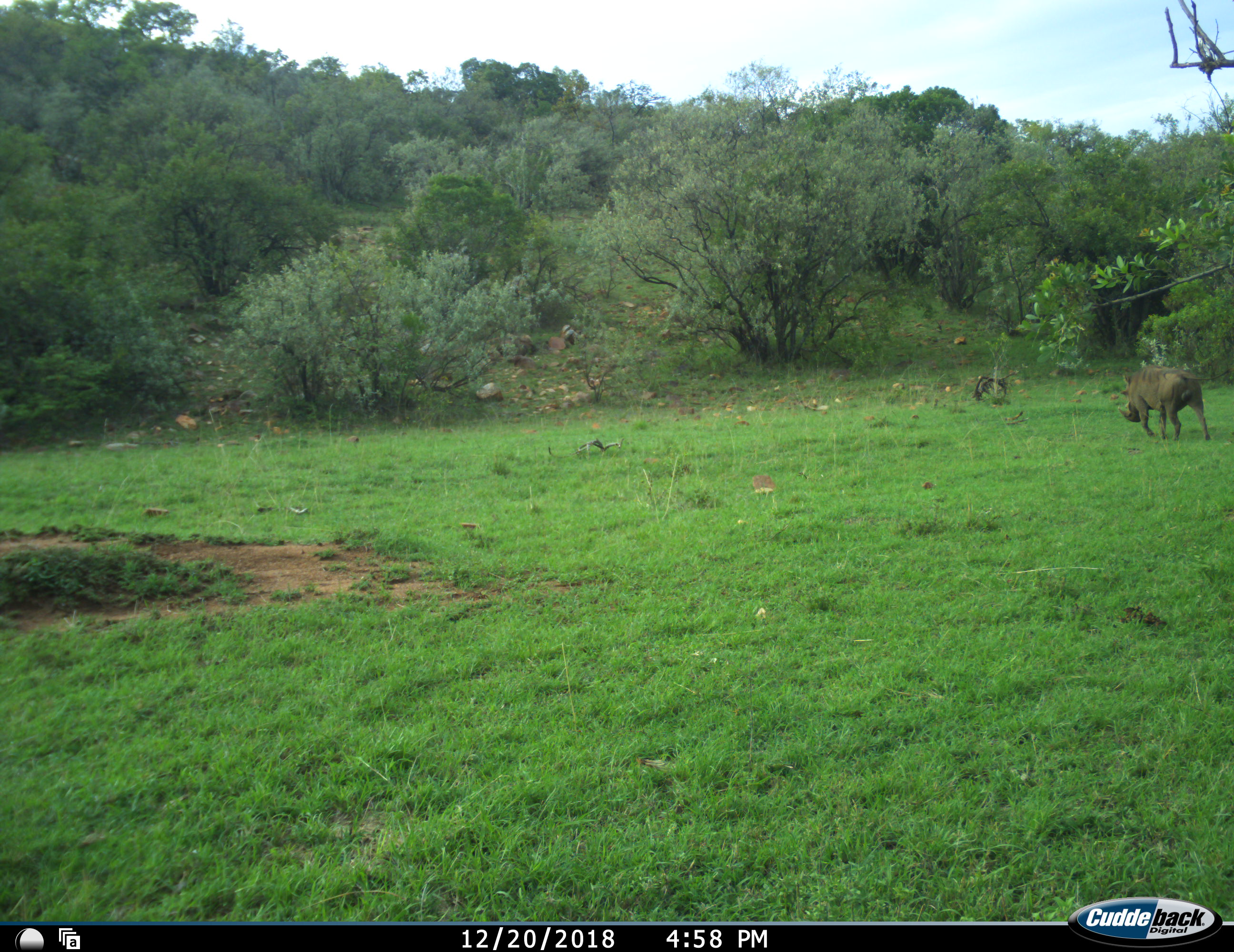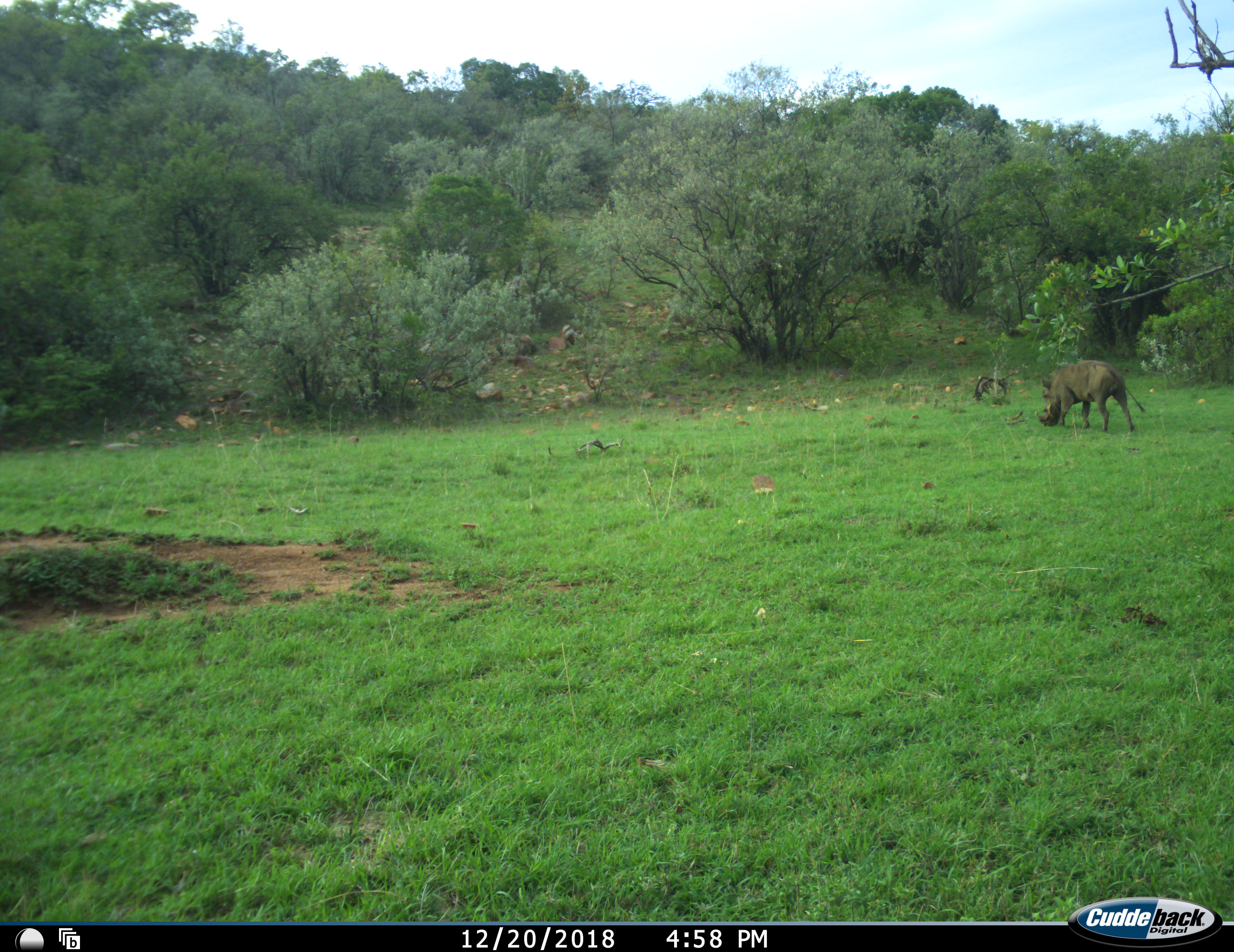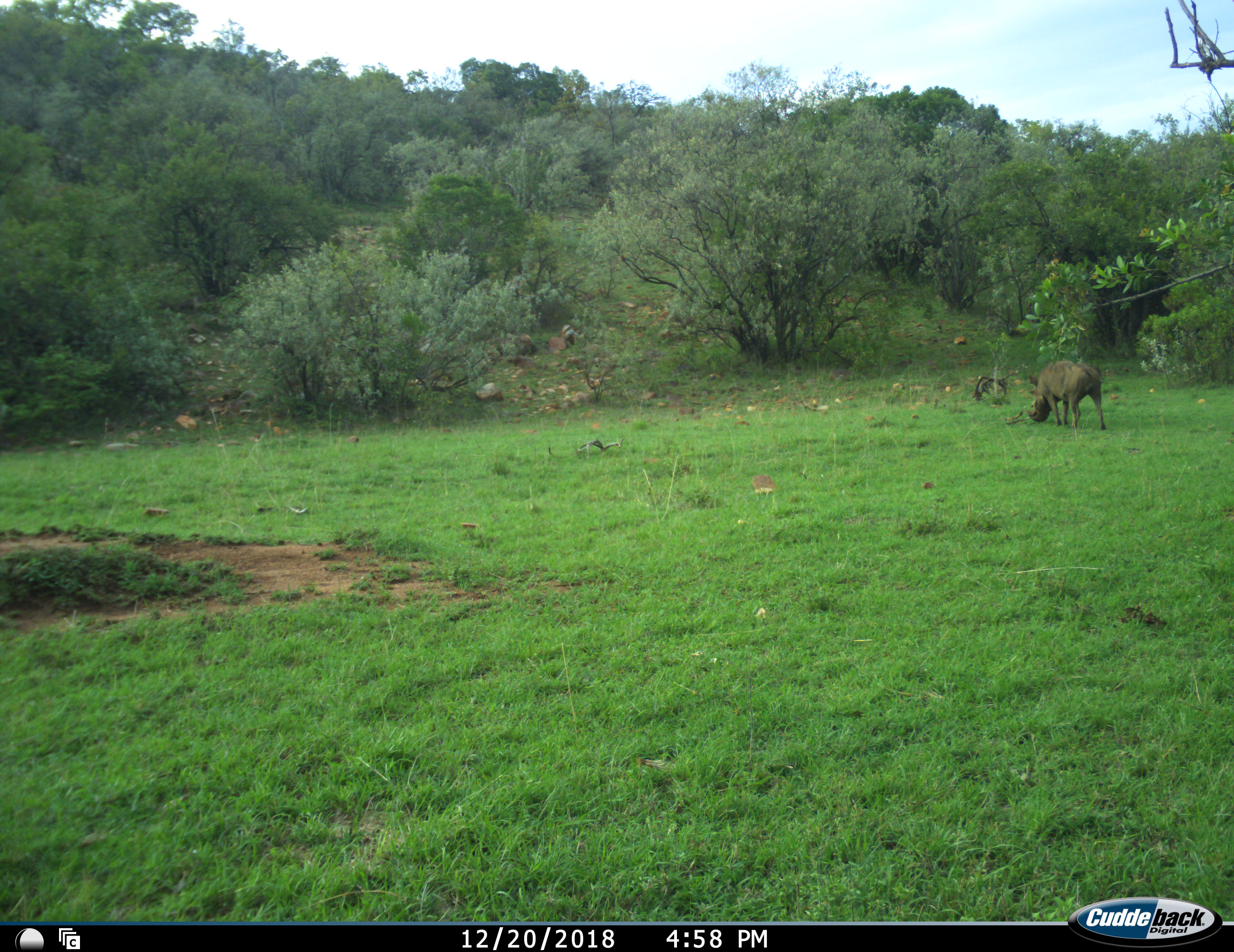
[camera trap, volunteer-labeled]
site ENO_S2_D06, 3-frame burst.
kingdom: Animalia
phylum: Chordata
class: Mammalia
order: Artiodactyla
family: Suidae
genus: Phacochoerus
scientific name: Phacochoerus africanus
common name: warthog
Warthog (Phacochoerus africanus), count 1. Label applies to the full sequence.